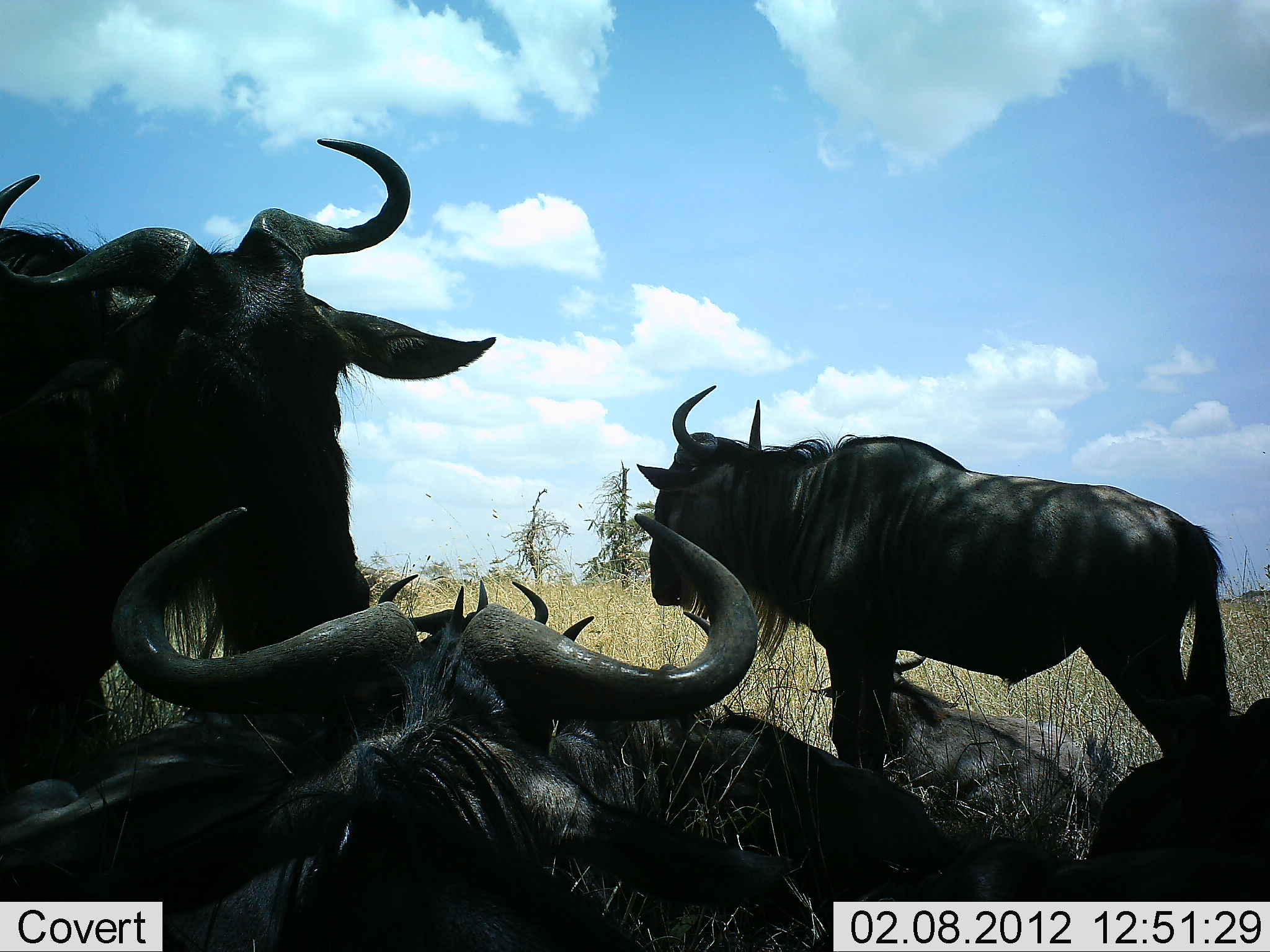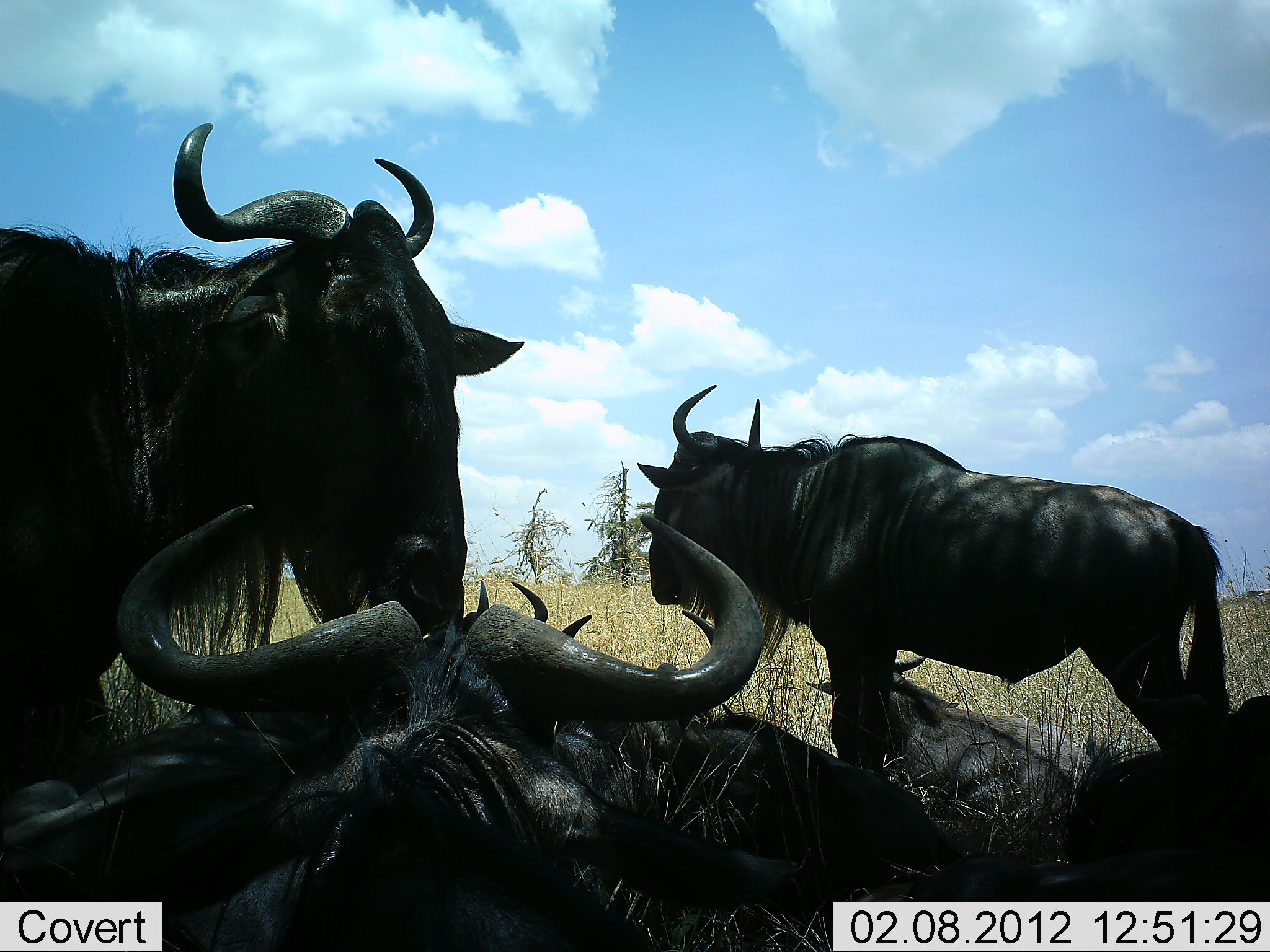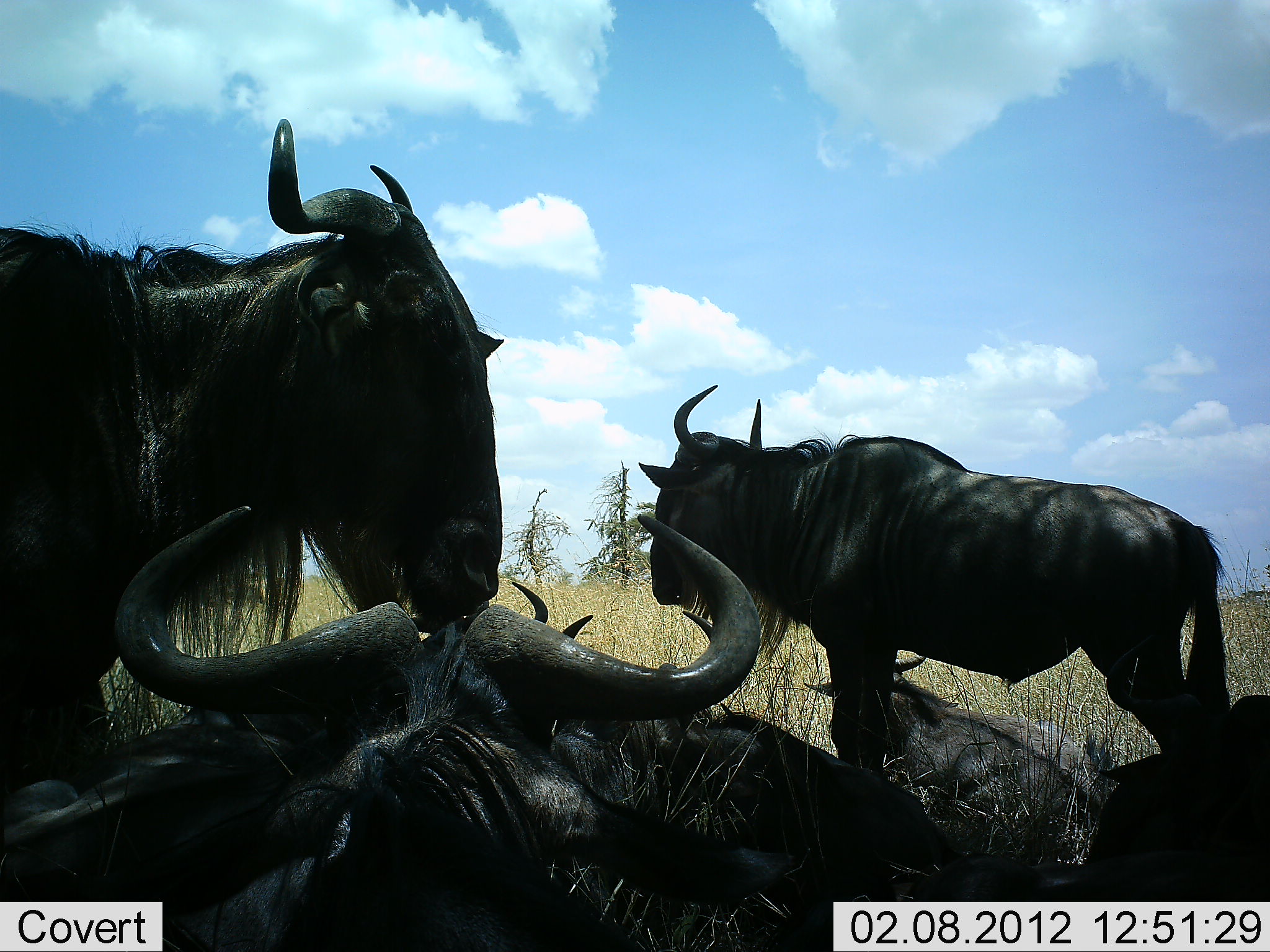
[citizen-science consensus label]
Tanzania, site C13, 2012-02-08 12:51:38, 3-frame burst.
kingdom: Animalia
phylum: Chordata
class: Mammalia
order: Artiodactyla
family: Bovidae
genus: Connochaetes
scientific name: Connochaetes taurinus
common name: blue wildebeest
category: wildebeest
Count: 6.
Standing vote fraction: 71%.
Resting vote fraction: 100%.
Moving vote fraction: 4%.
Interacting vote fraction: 7%.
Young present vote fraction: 11%.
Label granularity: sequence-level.